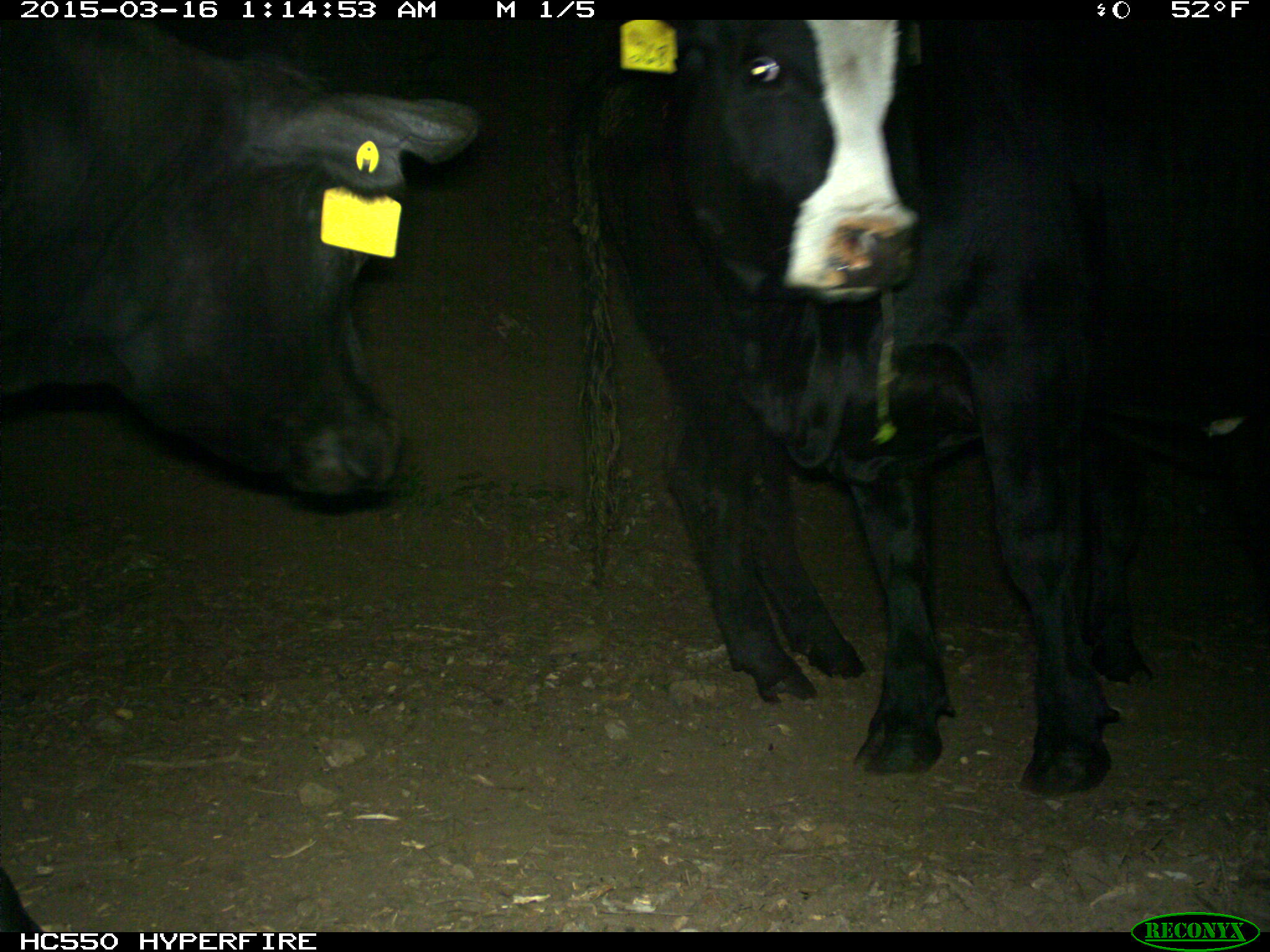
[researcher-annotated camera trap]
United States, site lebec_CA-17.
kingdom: Animalia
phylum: Chordata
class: Mammalia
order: Artiodactyla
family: Bovidae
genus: Bos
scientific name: Bos taurus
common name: domestic cow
Bos taurus (domestic cow).